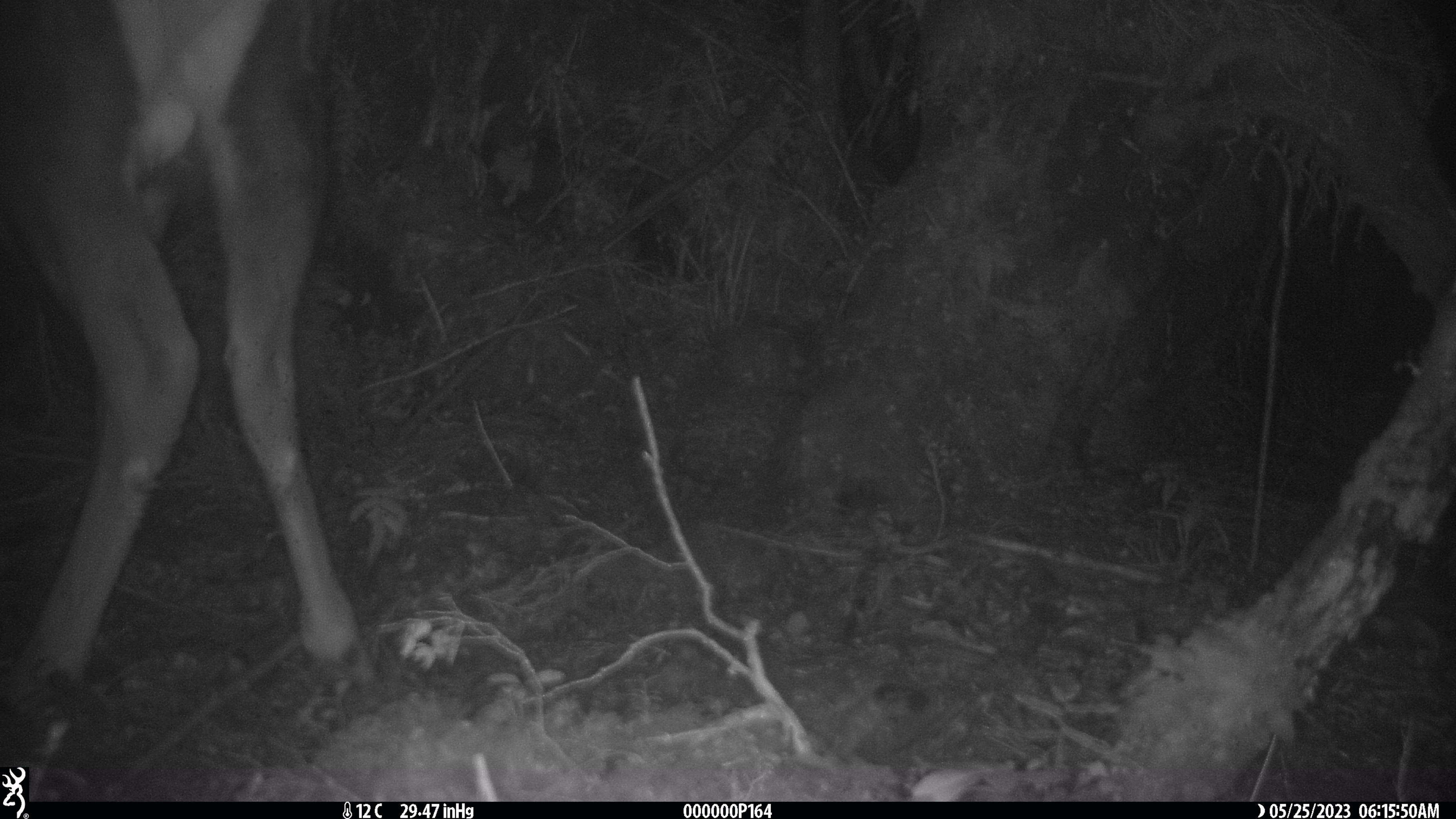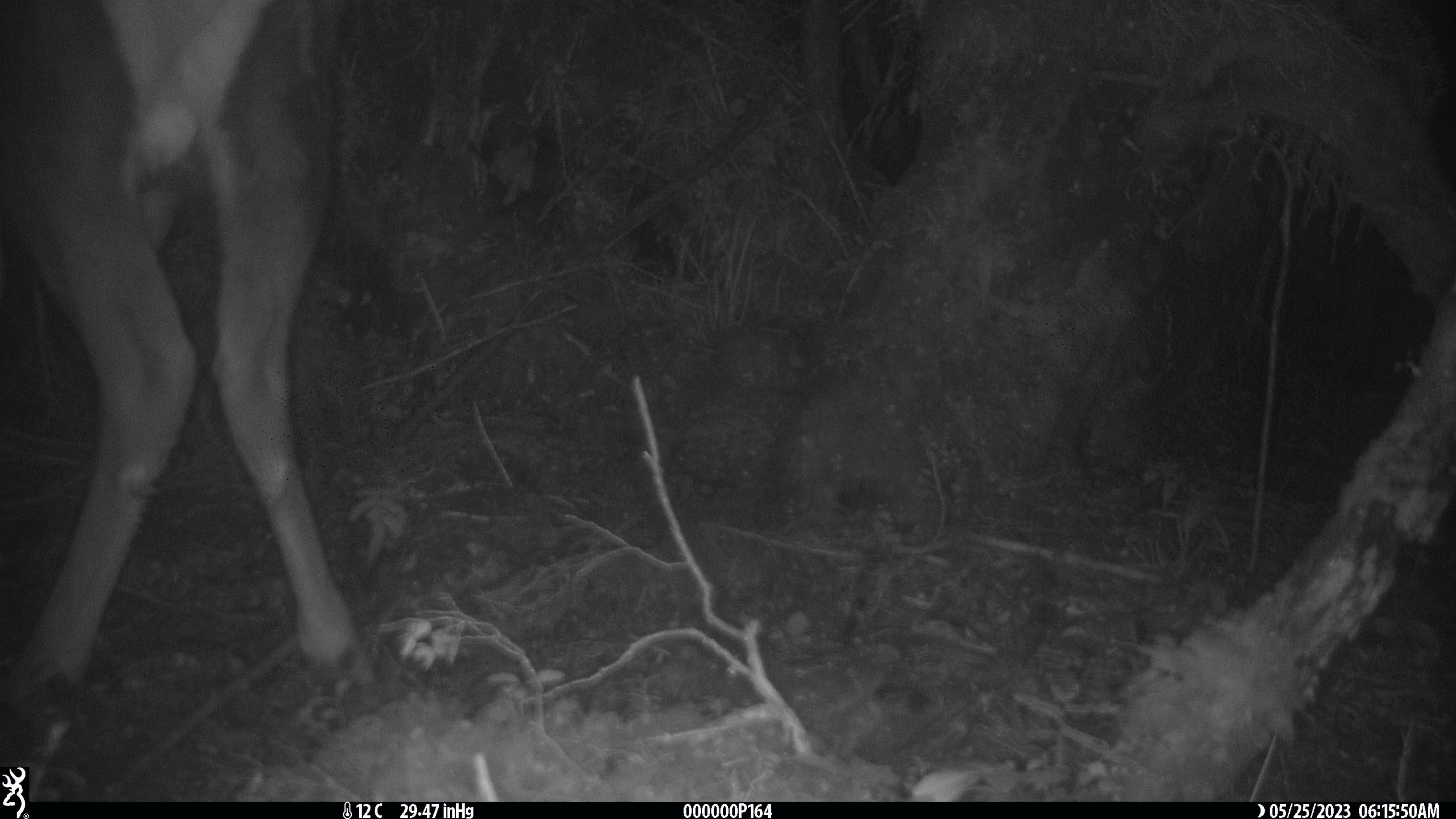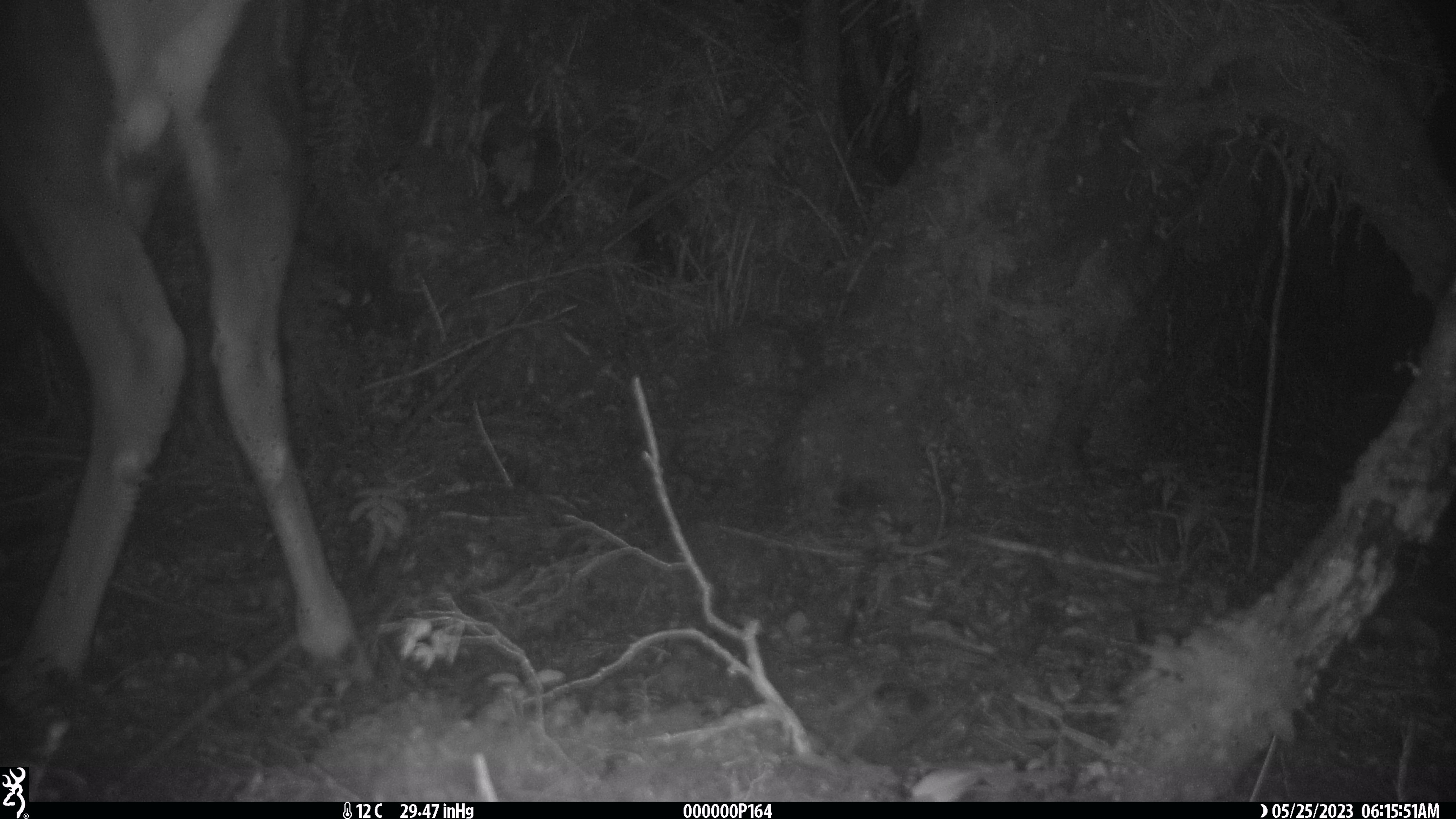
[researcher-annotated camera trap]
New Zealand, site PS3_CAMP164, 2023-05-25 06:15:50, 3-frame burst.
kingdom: Animalia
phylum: Chordata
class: Mammalia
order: Artiodactyla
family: Cervidae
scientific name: Cervidae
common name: deer